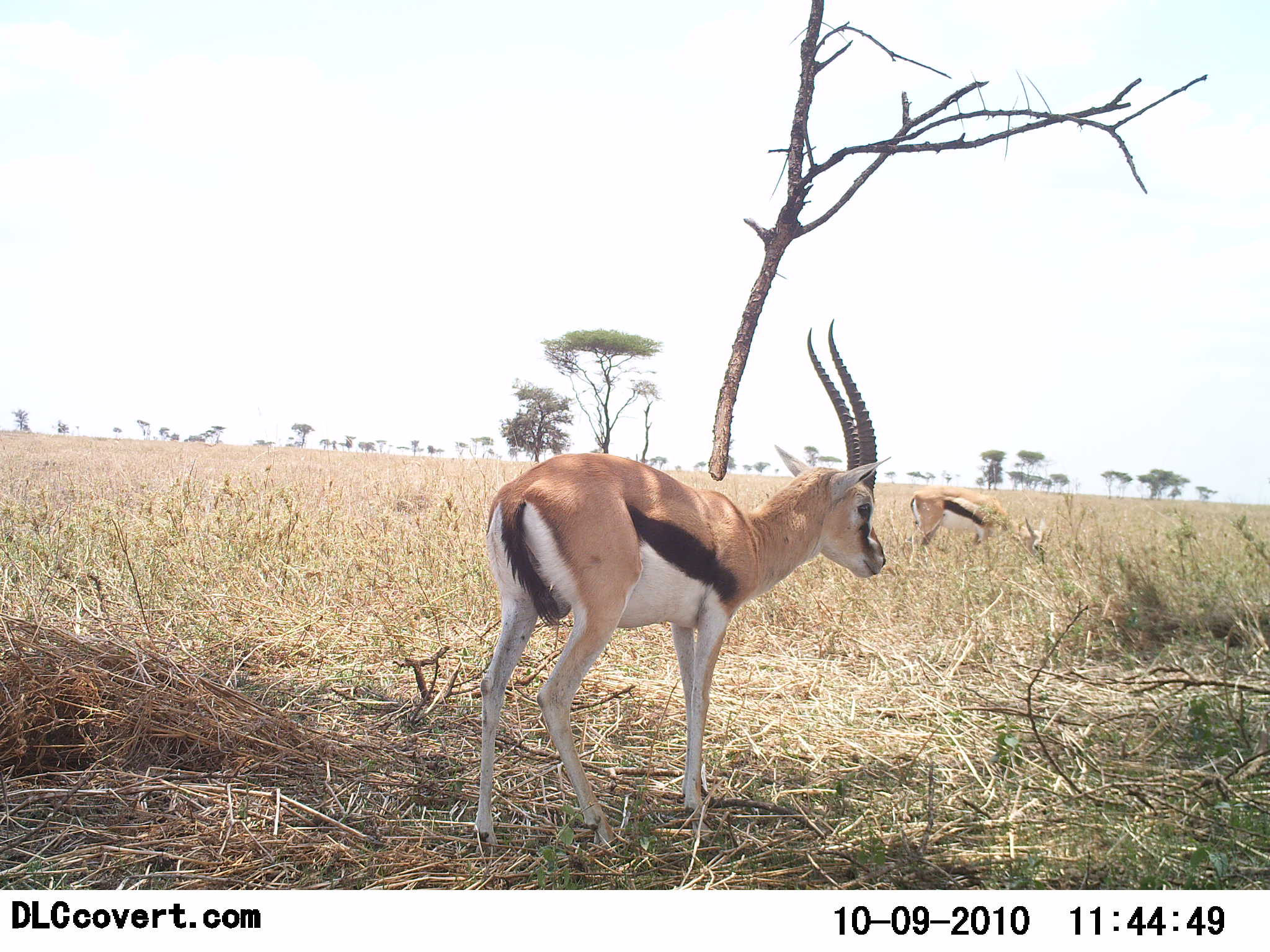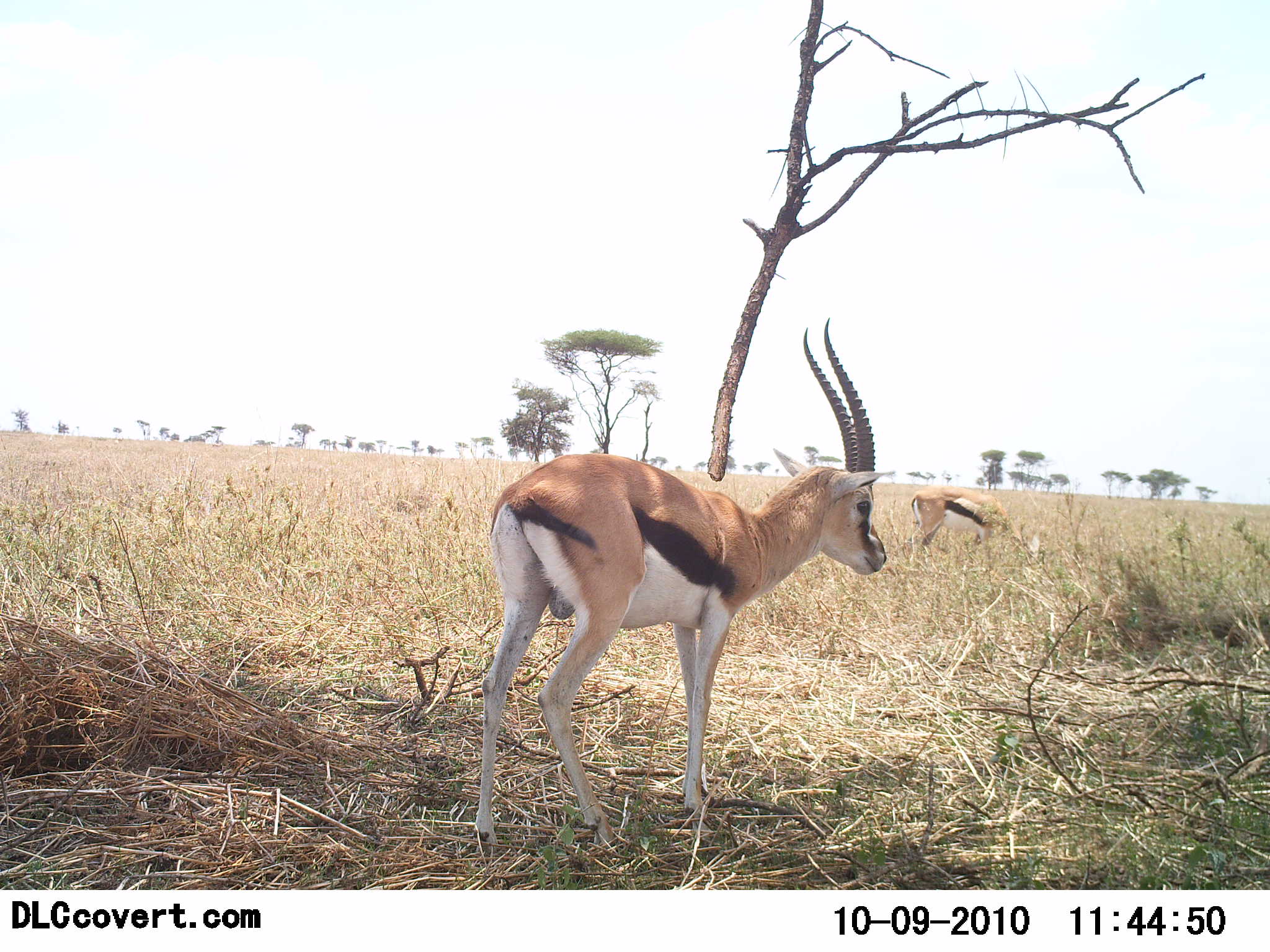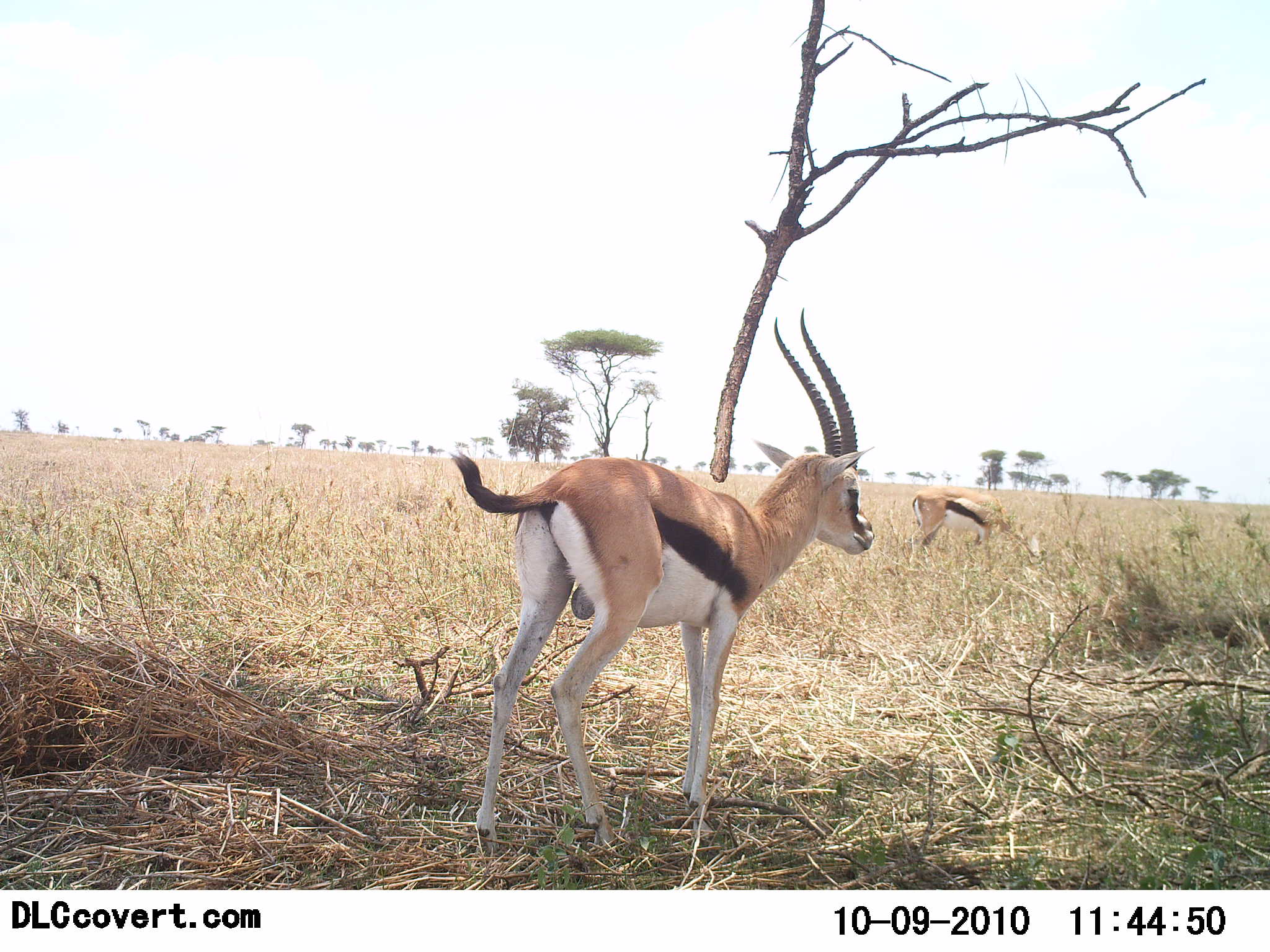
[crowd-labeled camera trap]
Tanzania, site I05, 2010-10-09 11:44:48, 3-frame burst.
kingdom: Animalia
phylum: Chordata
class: Mammalia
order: Artiodactyla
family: Bovidae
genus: Eudorcas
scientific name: Eudorcas thomsonii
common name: thomson's gazelle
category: gazellethomsons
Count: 2.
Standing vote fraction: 78%.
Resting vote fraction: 0%.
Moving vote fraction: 17%.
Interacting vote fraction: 0%.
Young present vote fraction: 0%.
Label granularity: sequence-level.